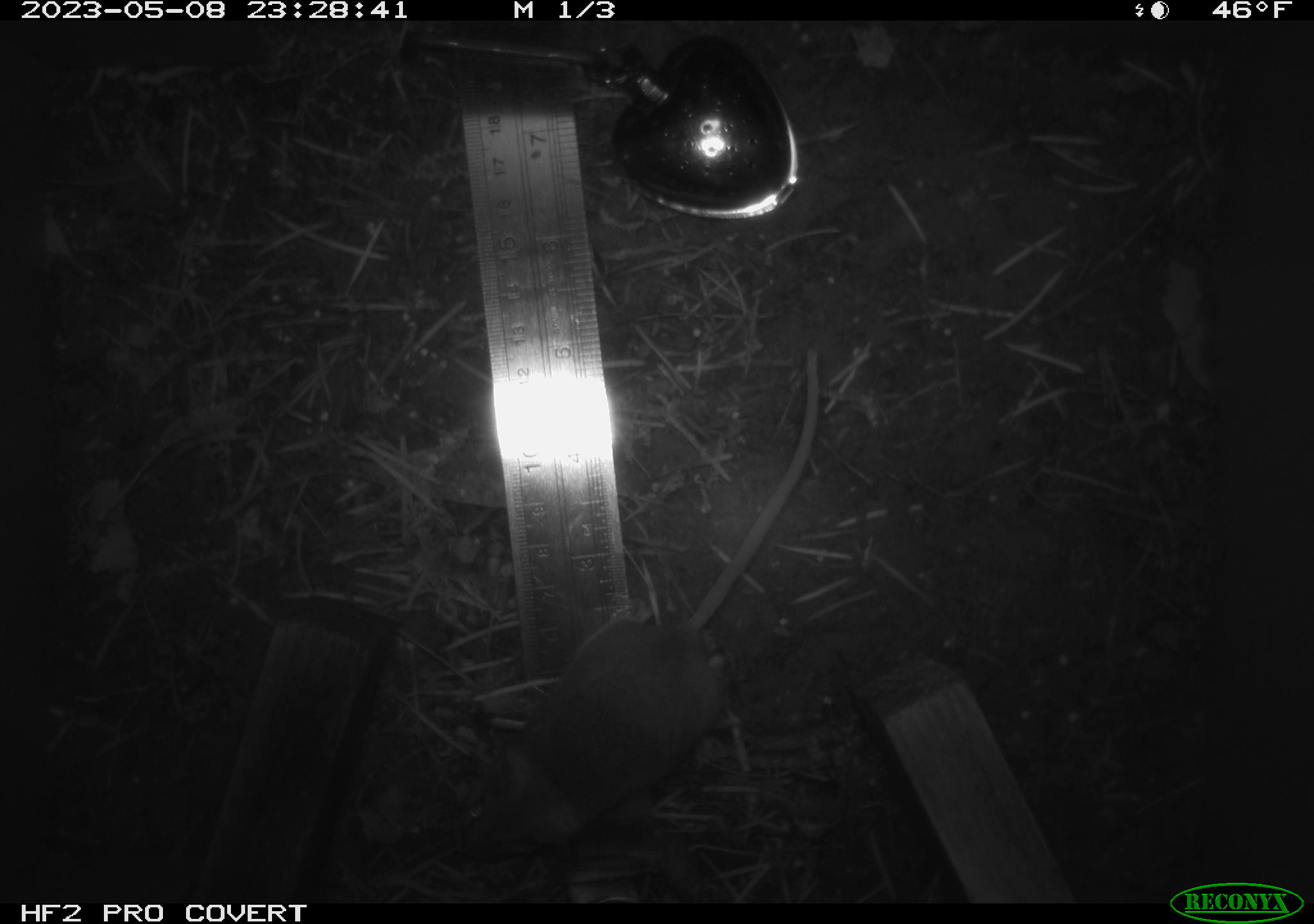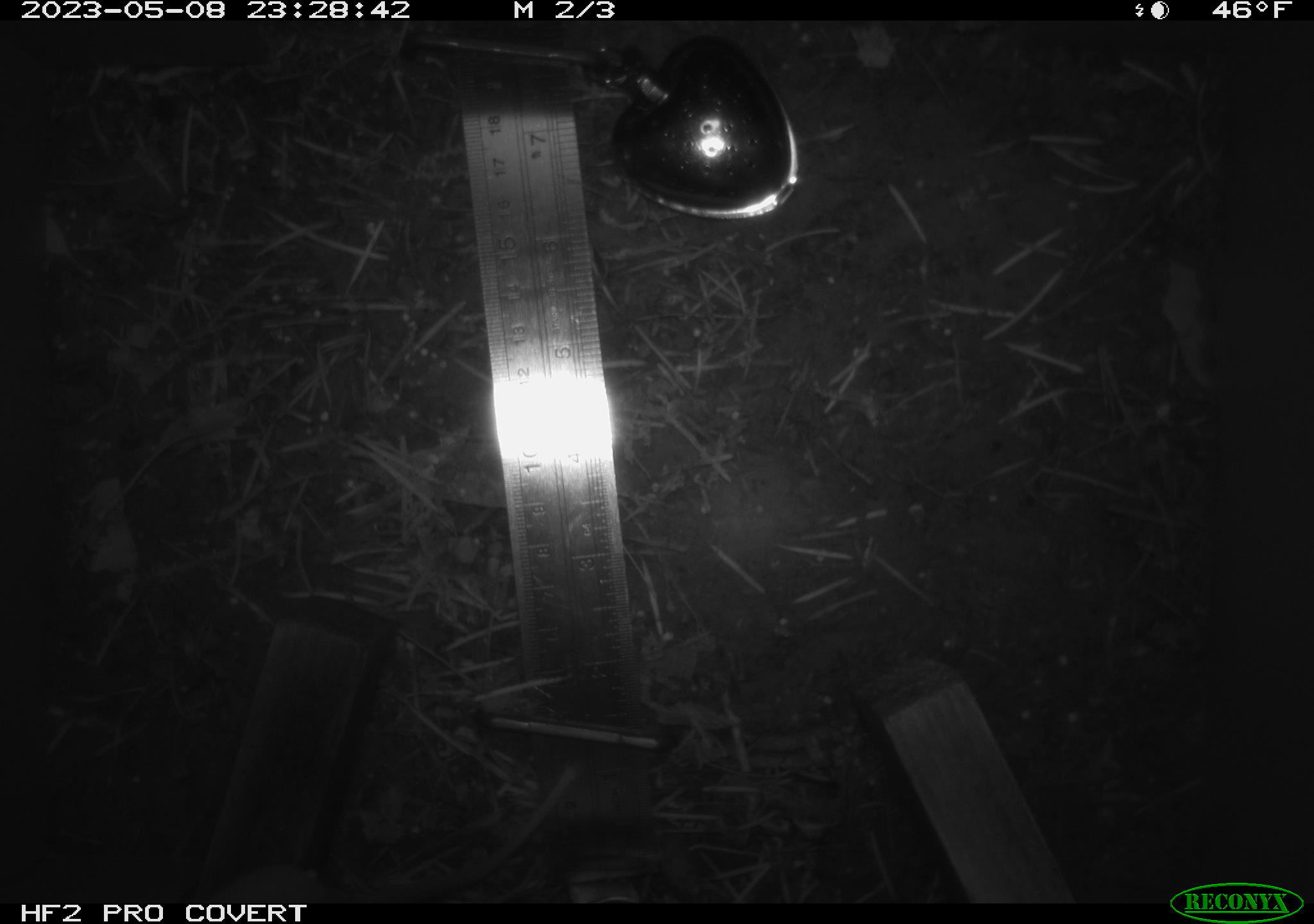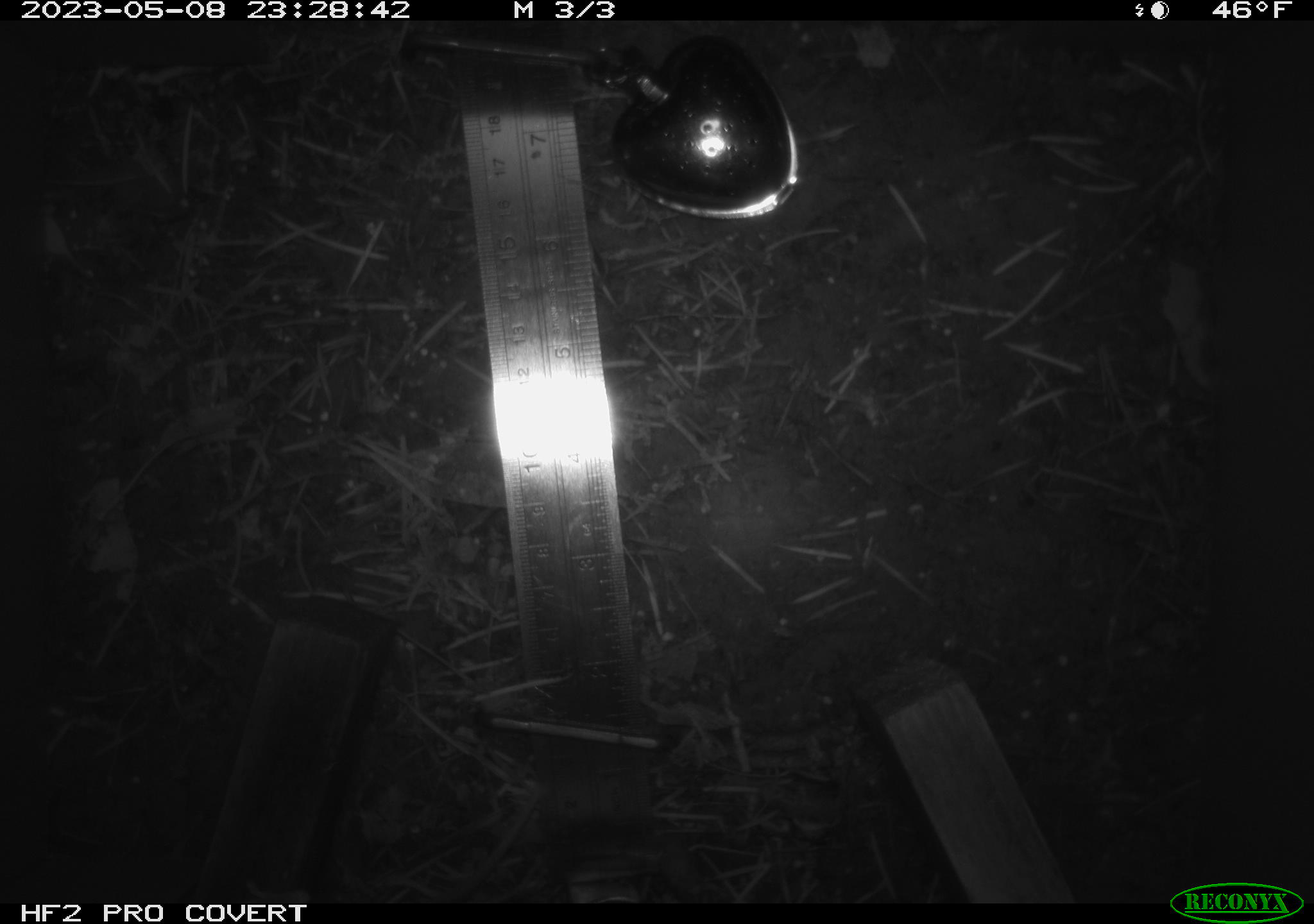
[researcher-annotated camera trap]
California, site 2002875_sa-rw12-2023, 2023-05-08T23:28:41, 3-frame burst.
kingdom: Animalia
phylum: Chordata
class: Mammalia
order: Rodentia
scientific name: Rodentia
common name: mouse species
Mouse species (Rodentia).